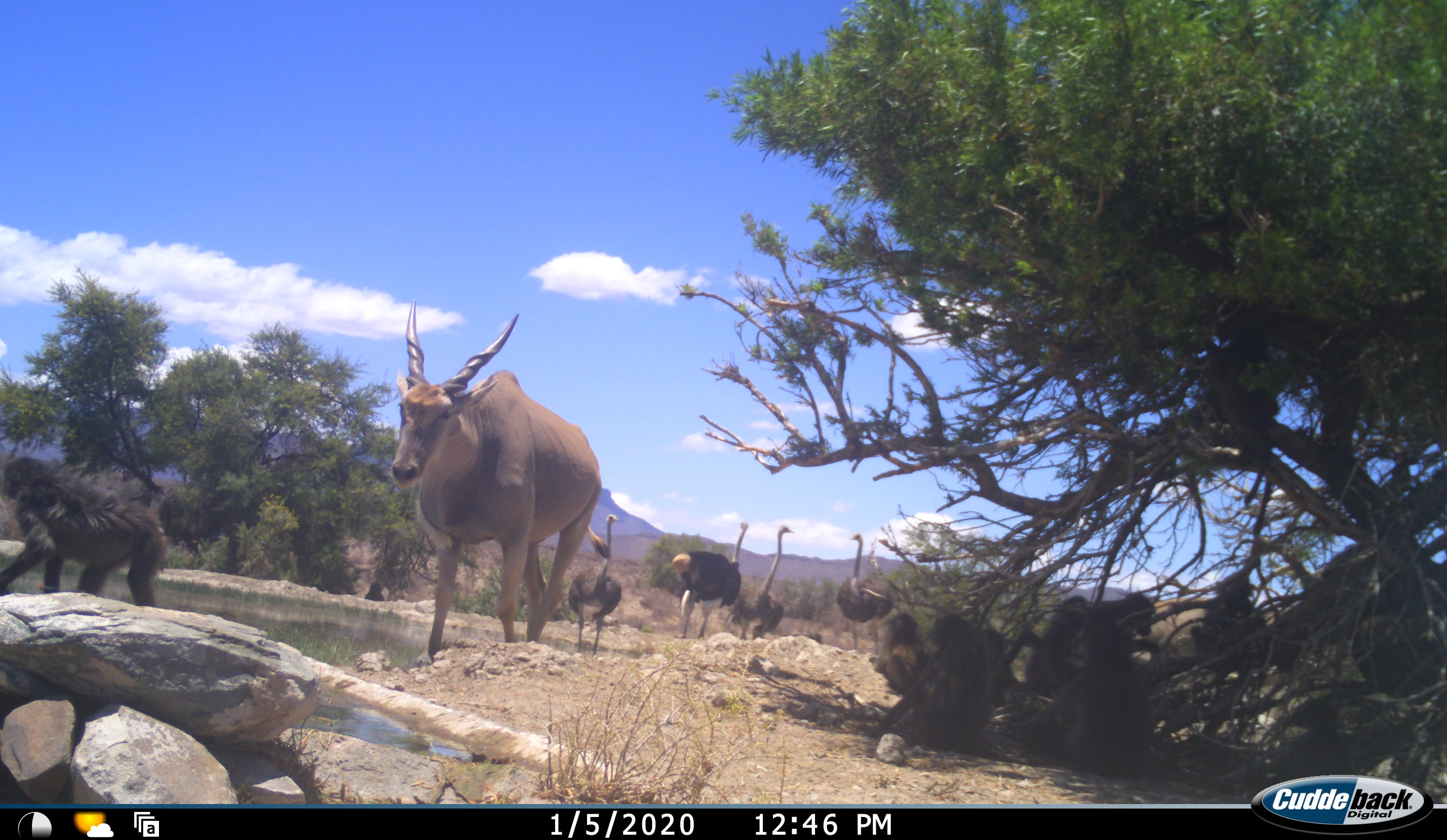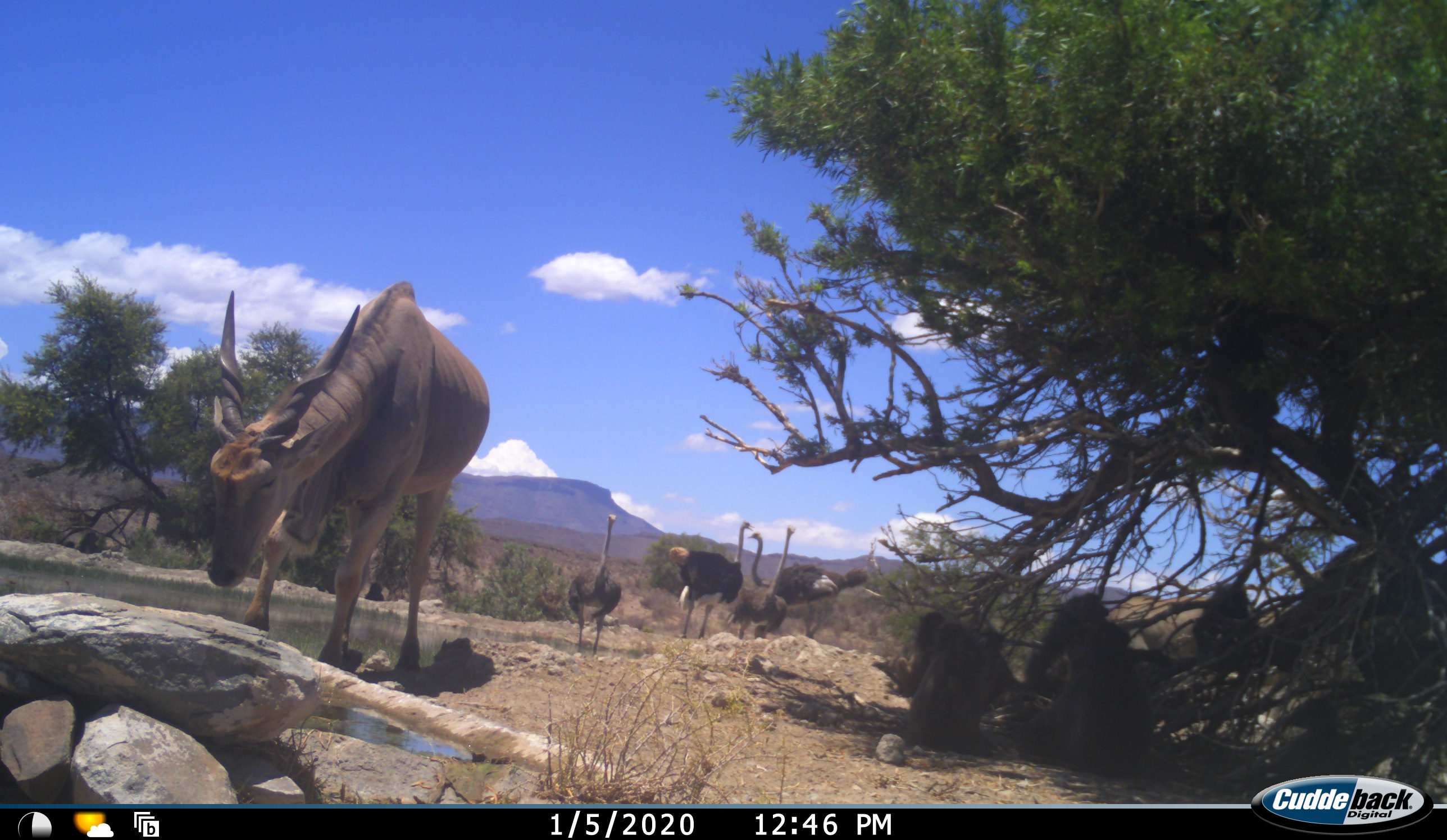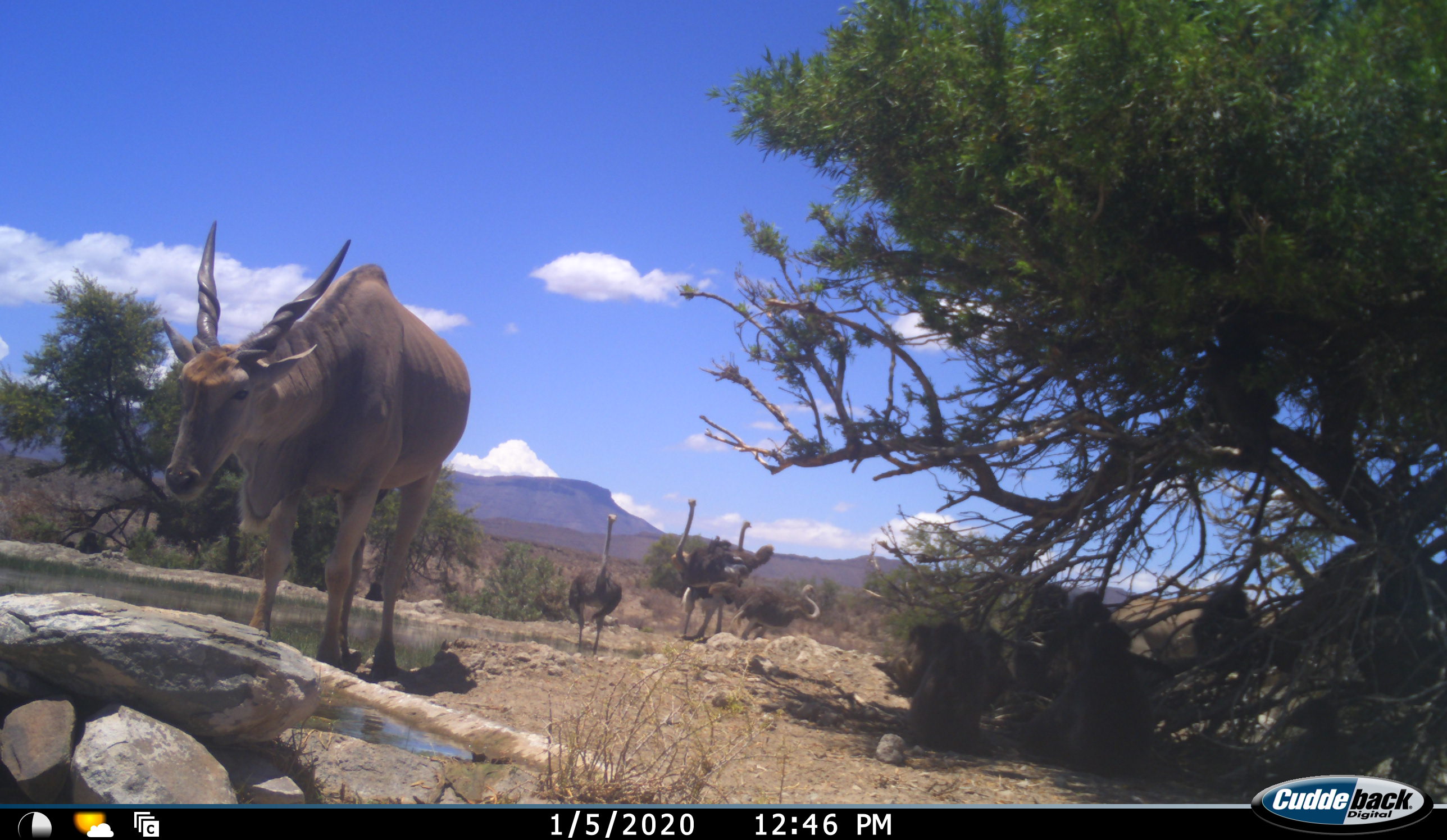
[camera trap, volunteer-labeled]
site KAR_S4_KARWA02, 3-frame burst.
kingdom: Animalia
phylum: Chordata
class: Mammalia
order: Primates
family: Cercopithecidae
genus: Papio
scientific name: Papio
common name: baboon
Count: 7.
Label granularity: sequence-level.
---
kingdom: Animalia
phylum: Chordata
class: Mammalia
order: Artiodactyla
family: Bovidae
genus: Tragelaphus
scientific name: Tragelaphus oryx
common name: eland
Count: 1.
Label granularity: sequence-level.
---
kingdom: Animalia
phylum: Chordata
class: Aves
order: Struthioniformes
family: Struthionidae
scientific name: Struthionidae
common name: ostrich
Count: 4.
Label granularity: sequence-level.